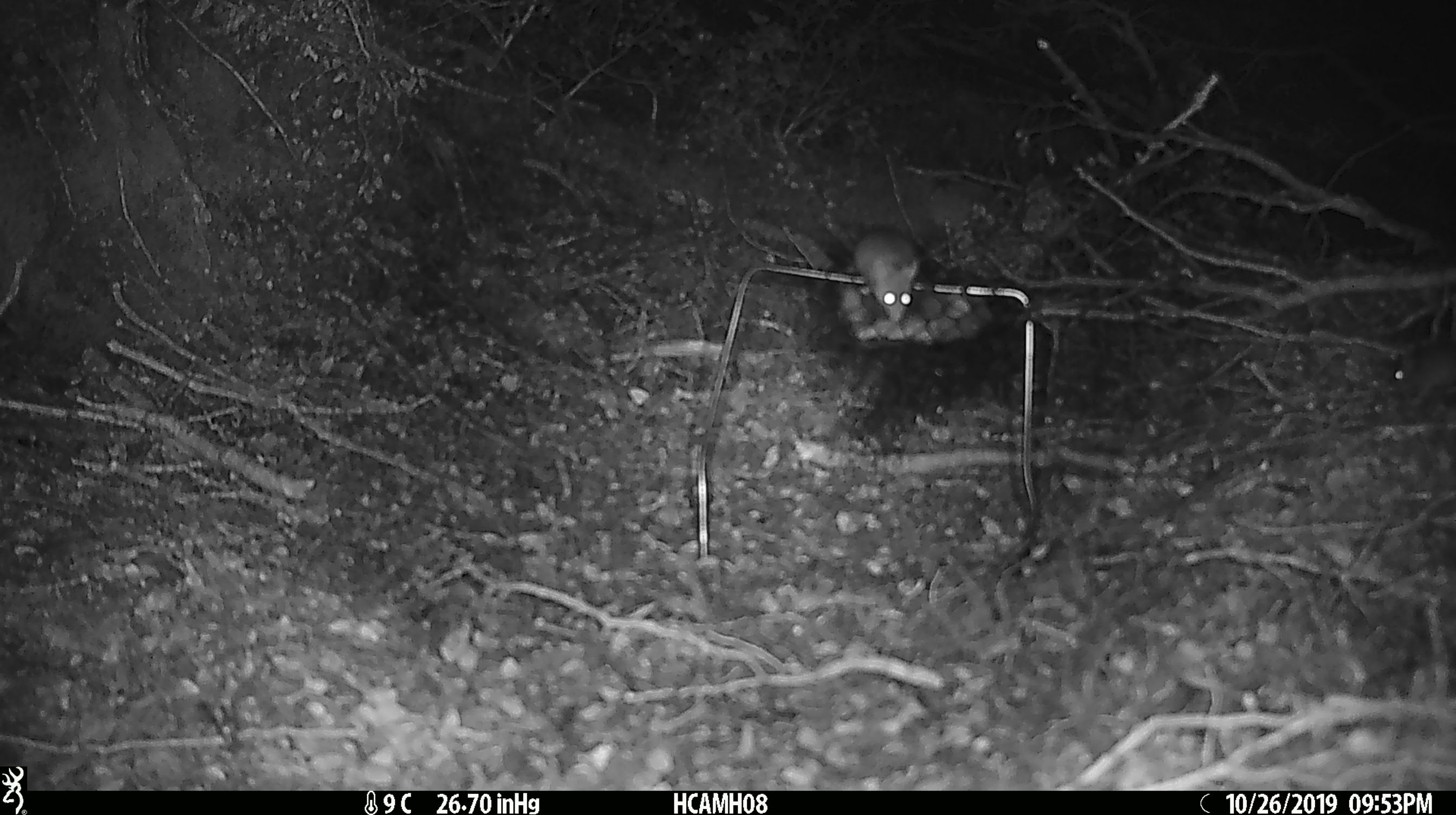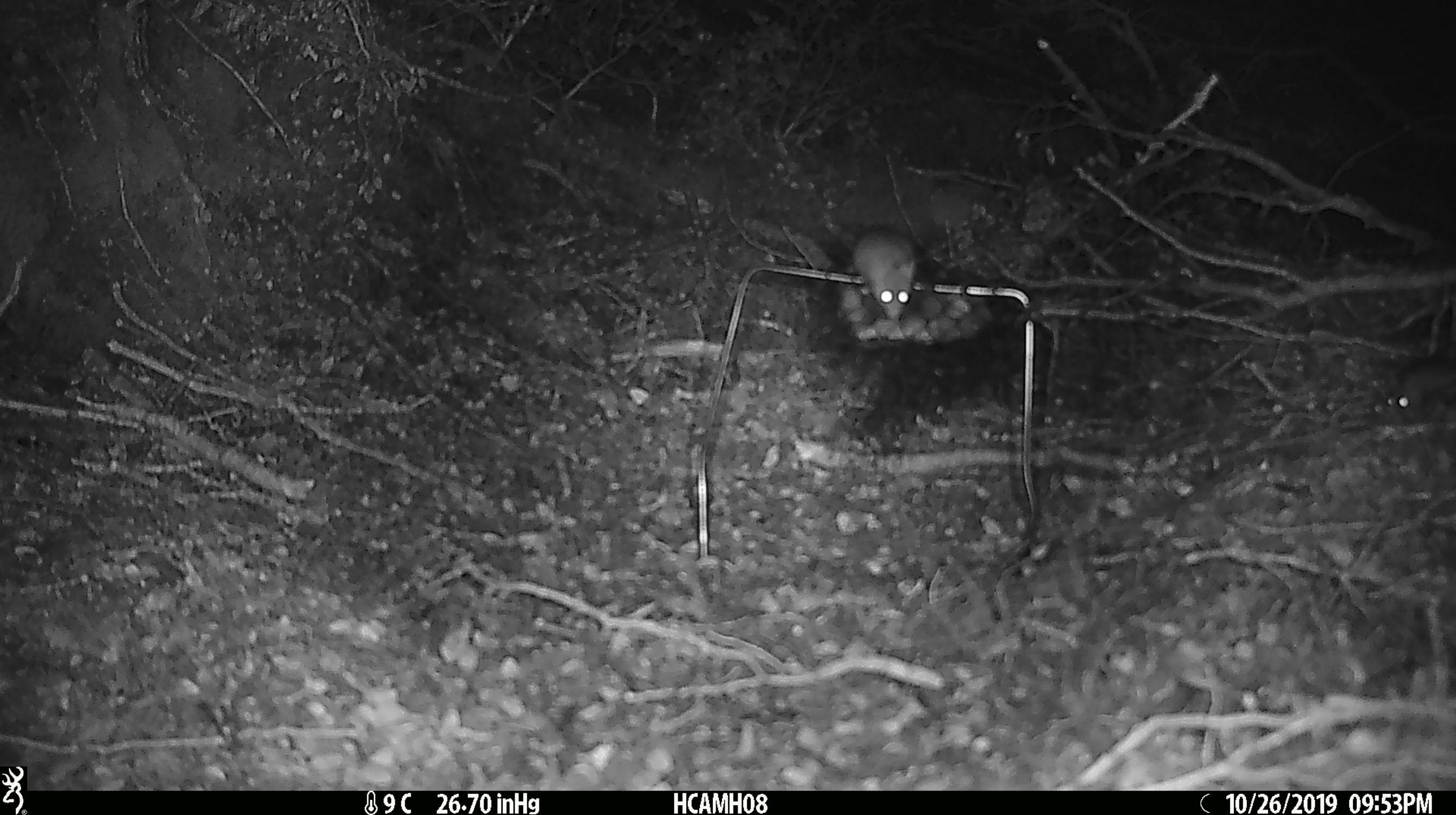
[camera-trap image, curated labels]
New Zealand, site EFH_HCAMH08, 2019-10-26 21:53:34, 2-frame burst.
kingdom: Animalia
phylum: Chordata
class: Mammalia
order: Rodentia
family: Muridae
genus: Mus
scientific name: Mus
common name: mouse